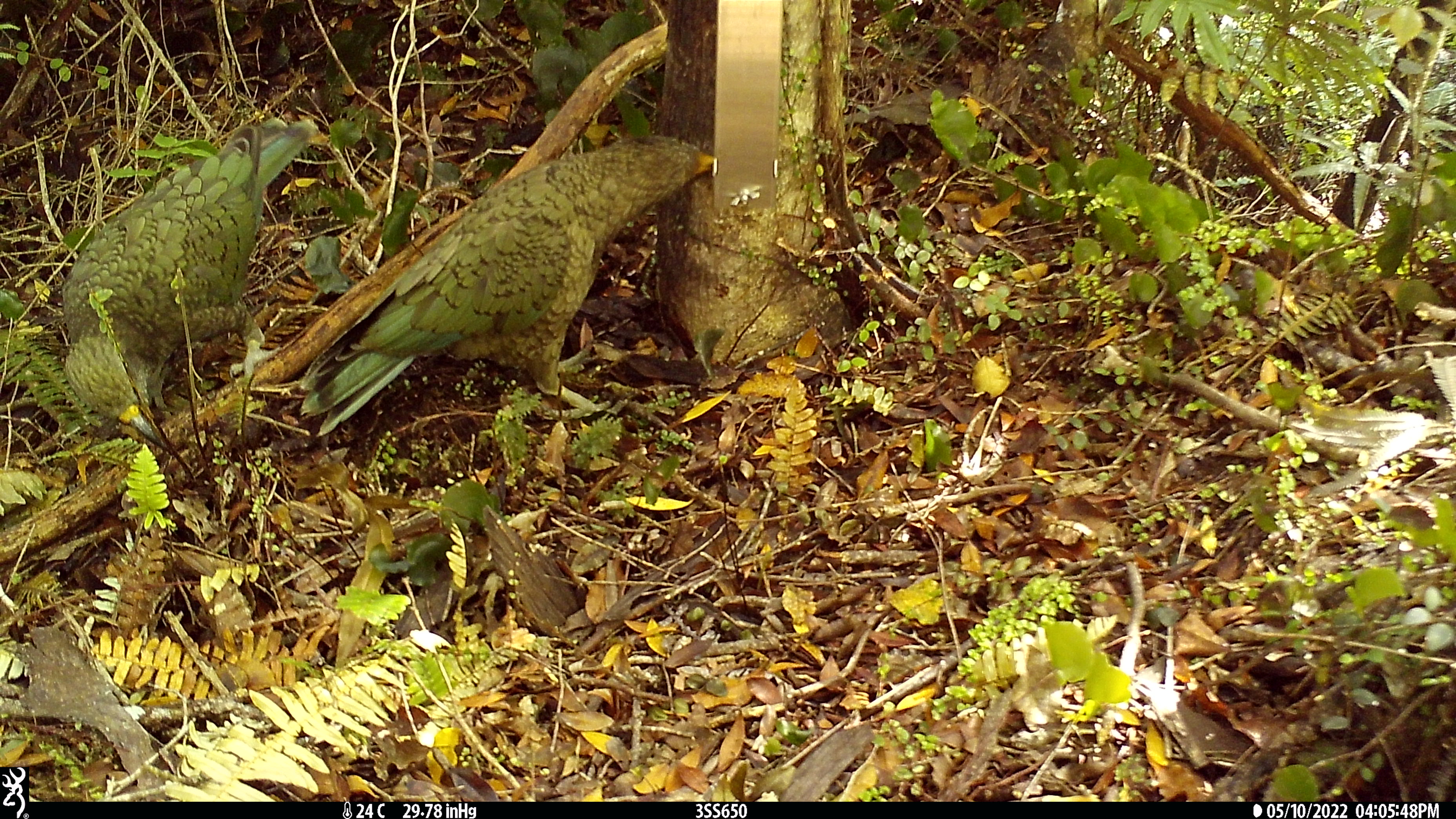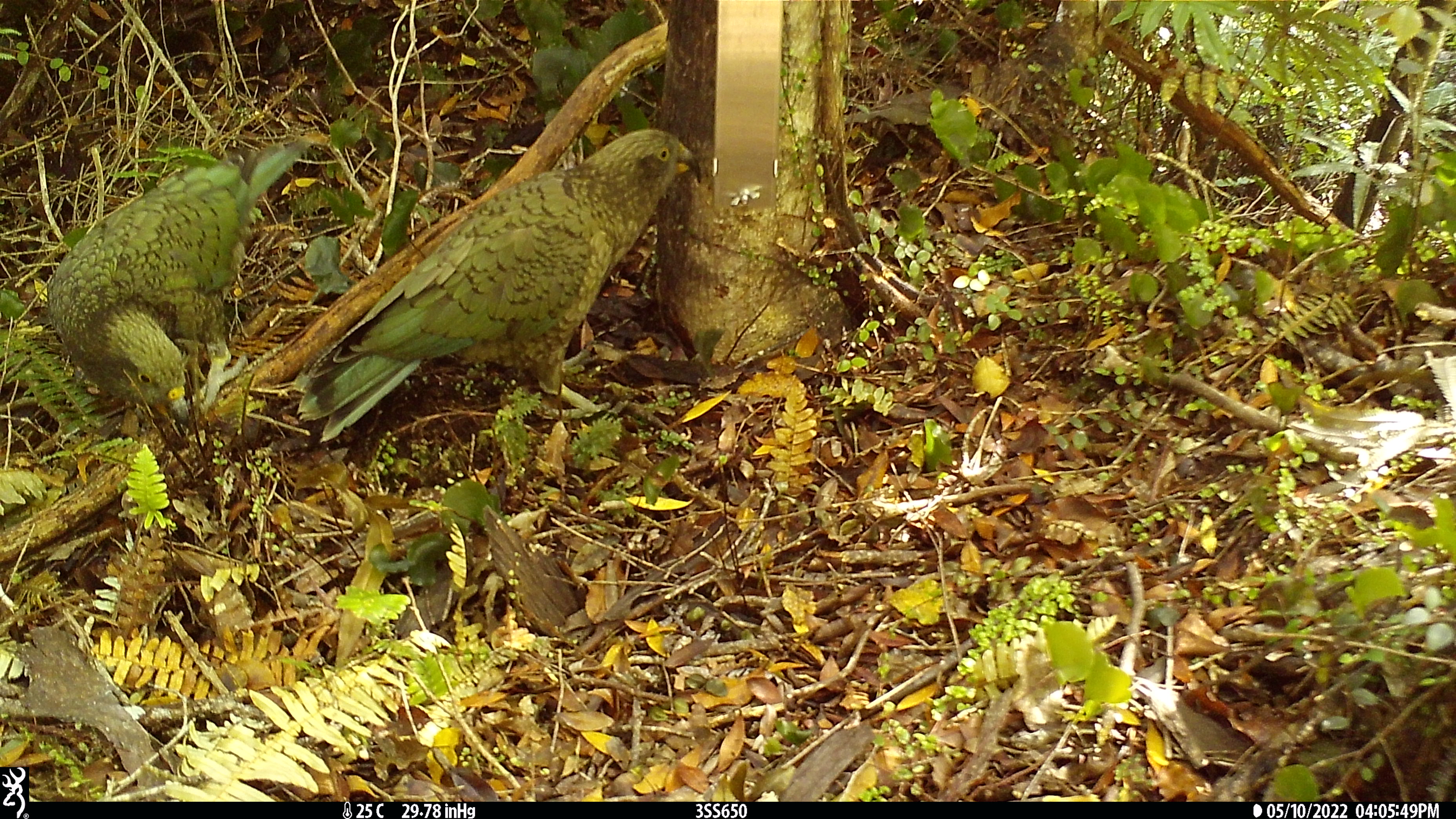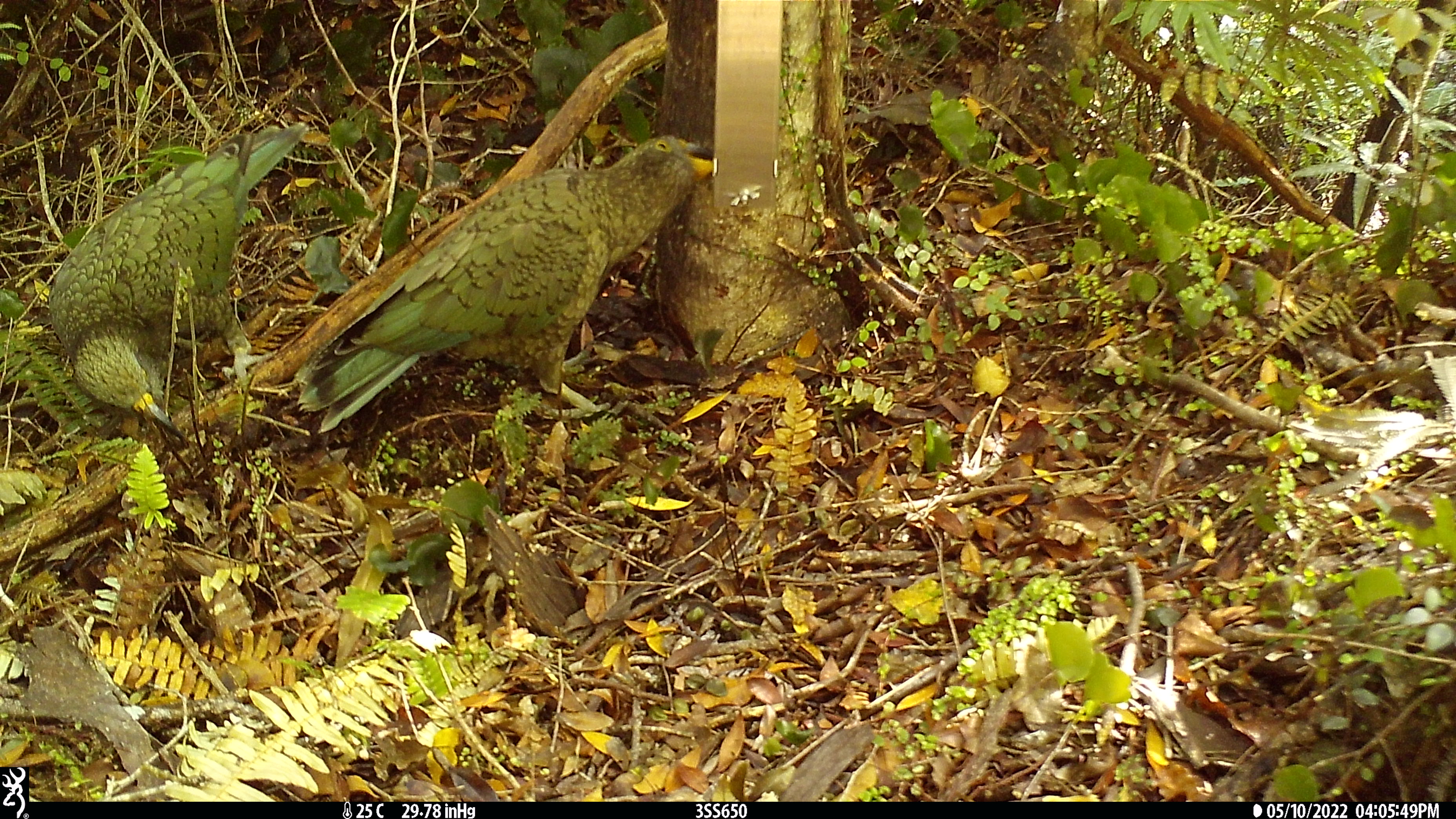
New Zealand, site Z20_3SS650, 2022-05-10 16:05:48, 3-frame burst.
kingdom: Animalia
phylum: Chordata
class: Aves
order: Psittaciformes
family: Strigopidae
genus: Nestor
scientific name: Nestor notabilis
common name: kea